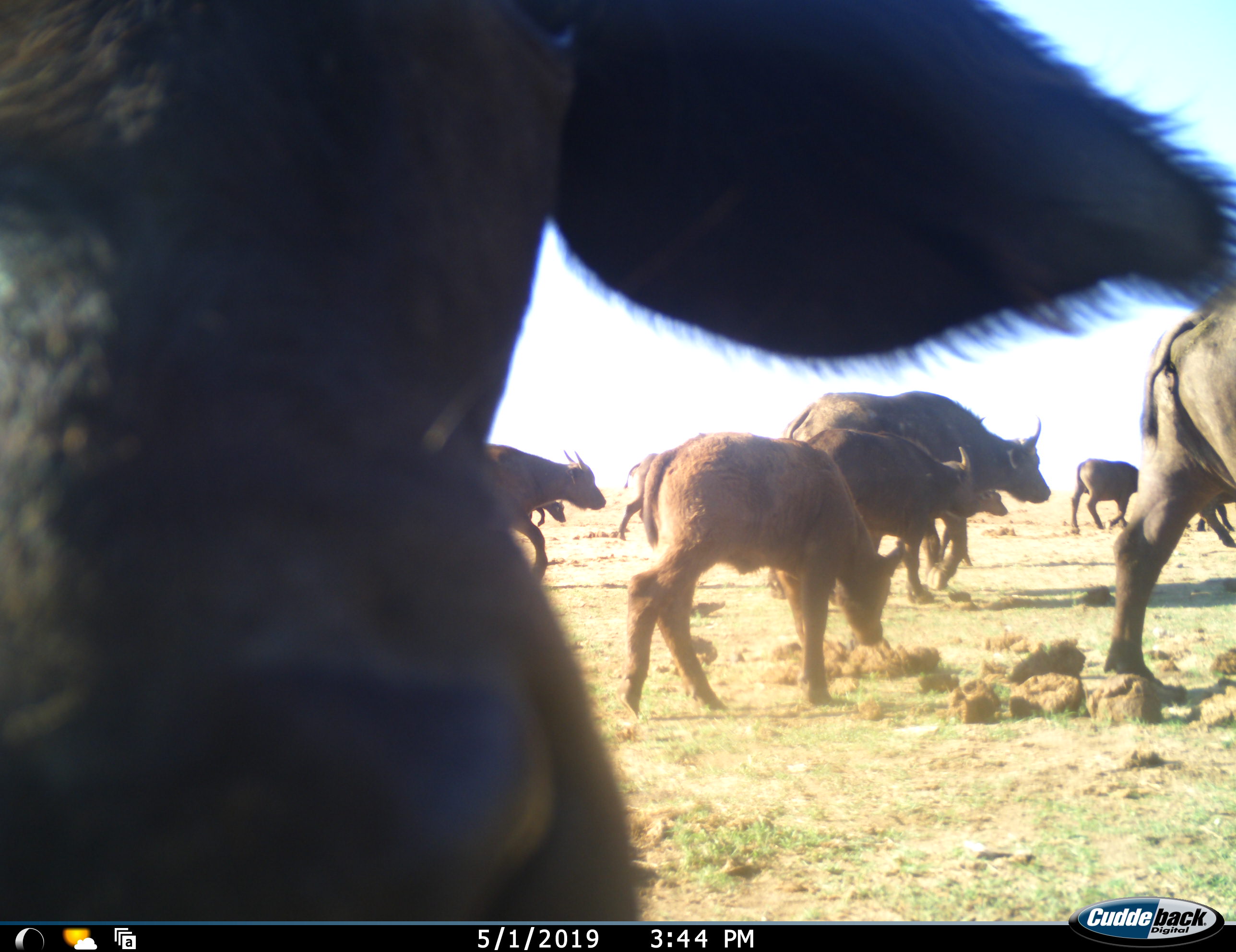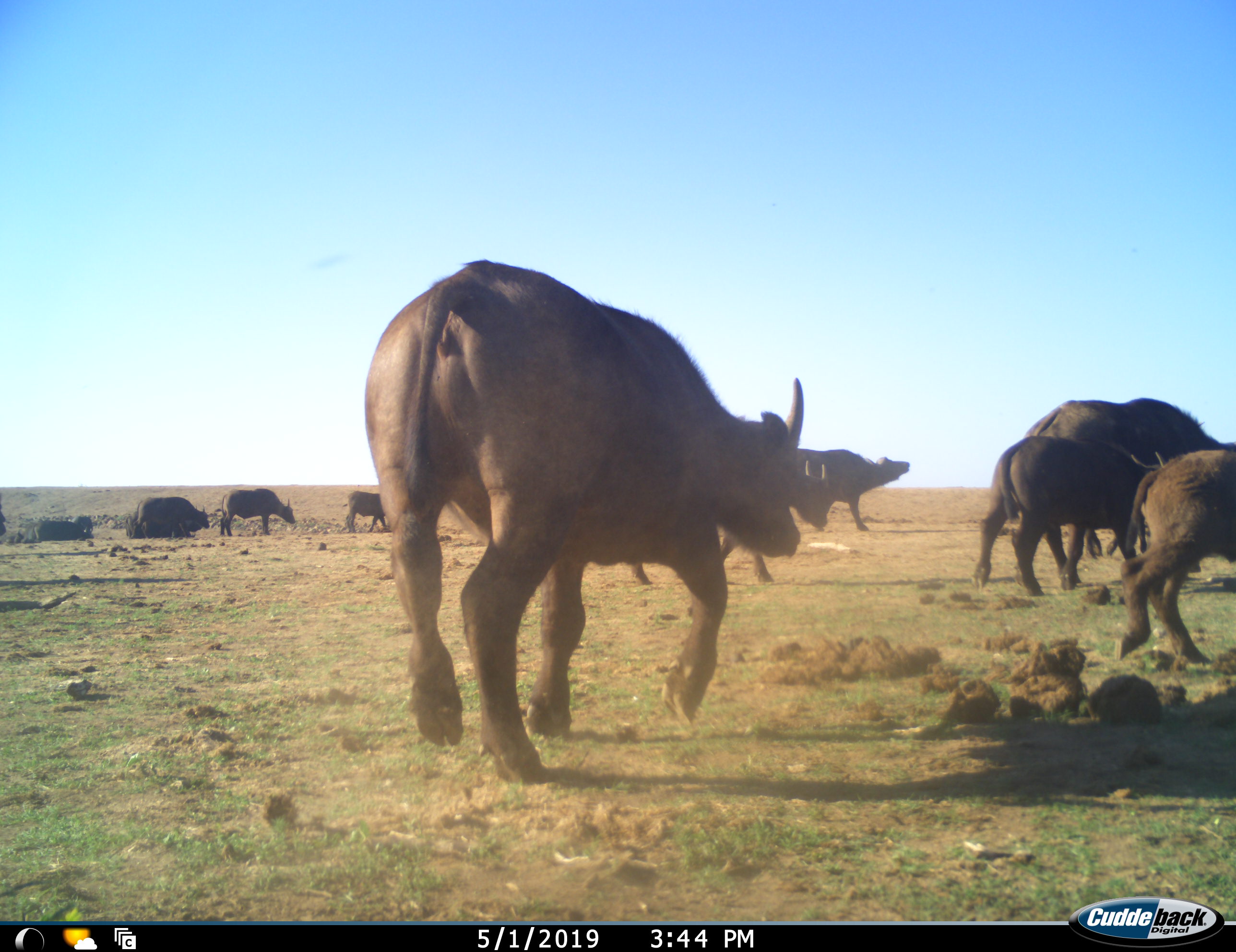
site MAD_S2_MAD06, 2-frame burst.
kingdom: Animalia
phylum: Chordata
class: Mammalia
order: Artiodactyla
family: Bovidae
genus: Syncerus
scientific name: Syncerus caffer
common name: african buffalo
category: buffalo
Buffalo (african buffalo) (Syncerus caffer), count 11-50. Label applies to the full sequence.